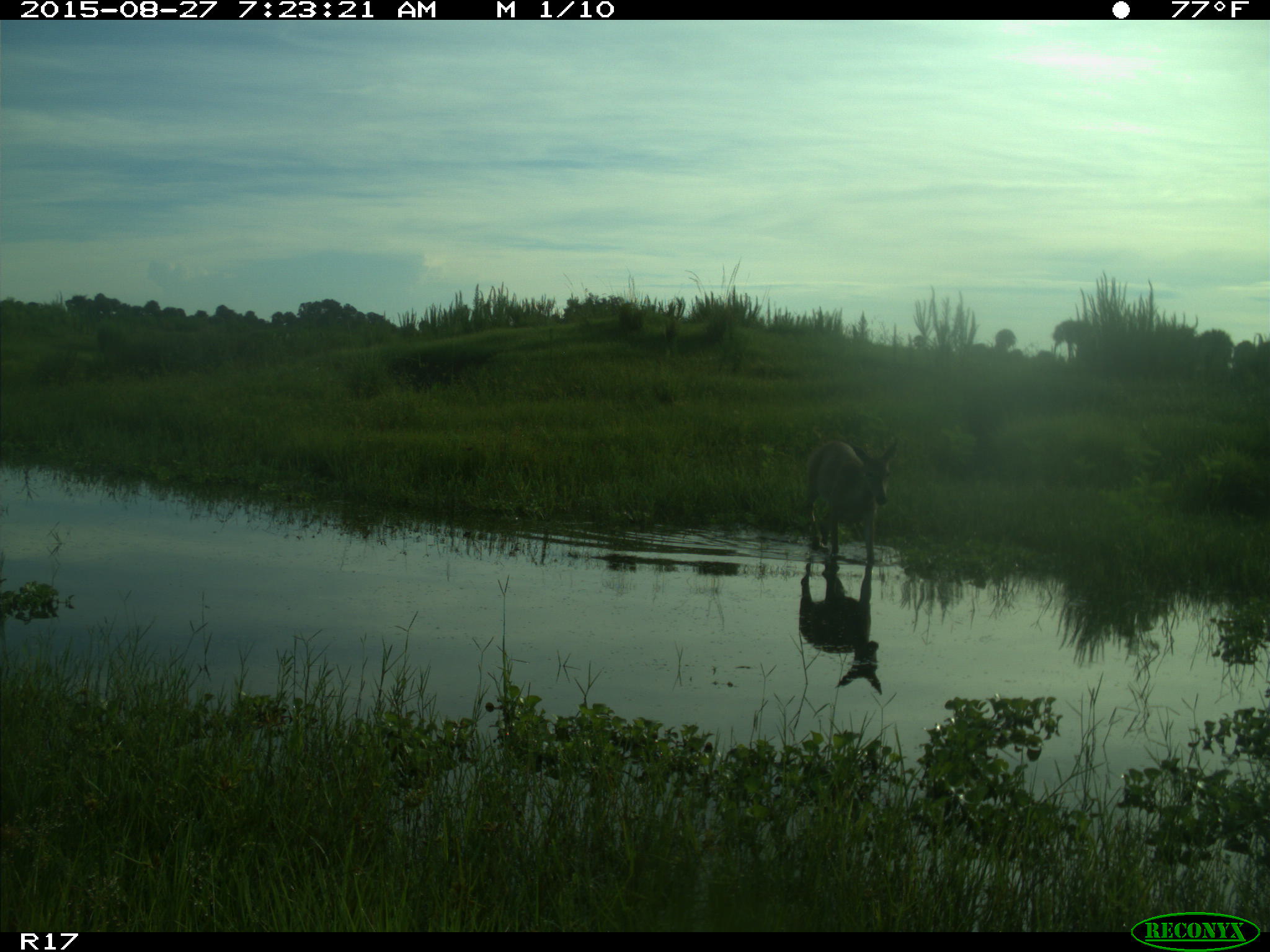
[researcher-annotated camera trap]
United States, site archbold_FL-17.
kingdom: Animalia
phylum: Chordata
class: Mammalia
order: Artiodactyla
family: Cervidae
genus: Odocoileus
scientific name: Odocoileus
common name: deer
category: unidentified deer